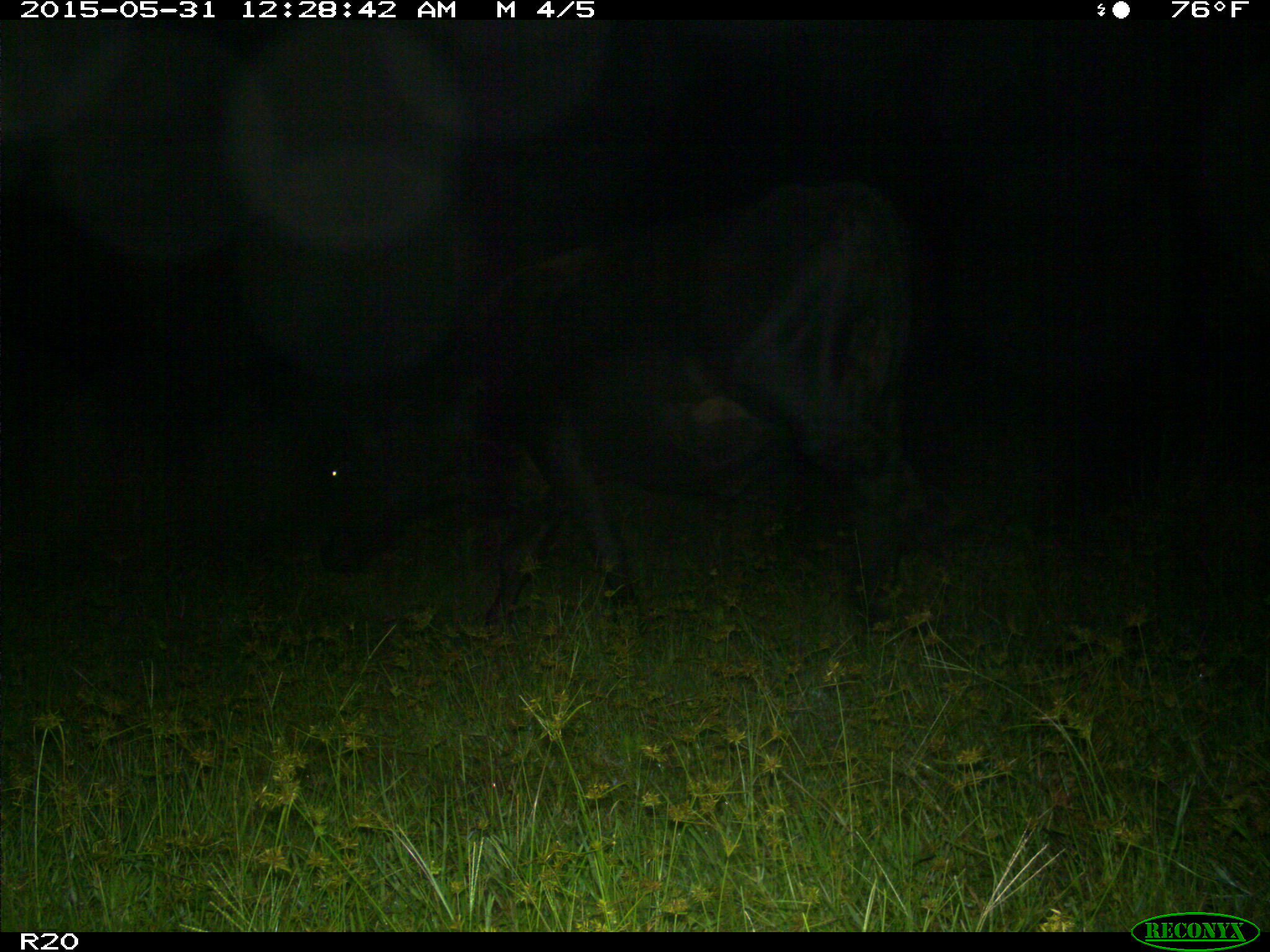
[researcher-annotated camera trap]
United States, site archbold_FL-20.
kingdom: Animalia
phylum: Chordata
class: Mammalia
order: Artiodactyla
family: Bovidae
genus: Bos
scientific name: Bos taurus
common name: domestic cow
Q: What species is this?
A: Bos taurus (domestic cow).